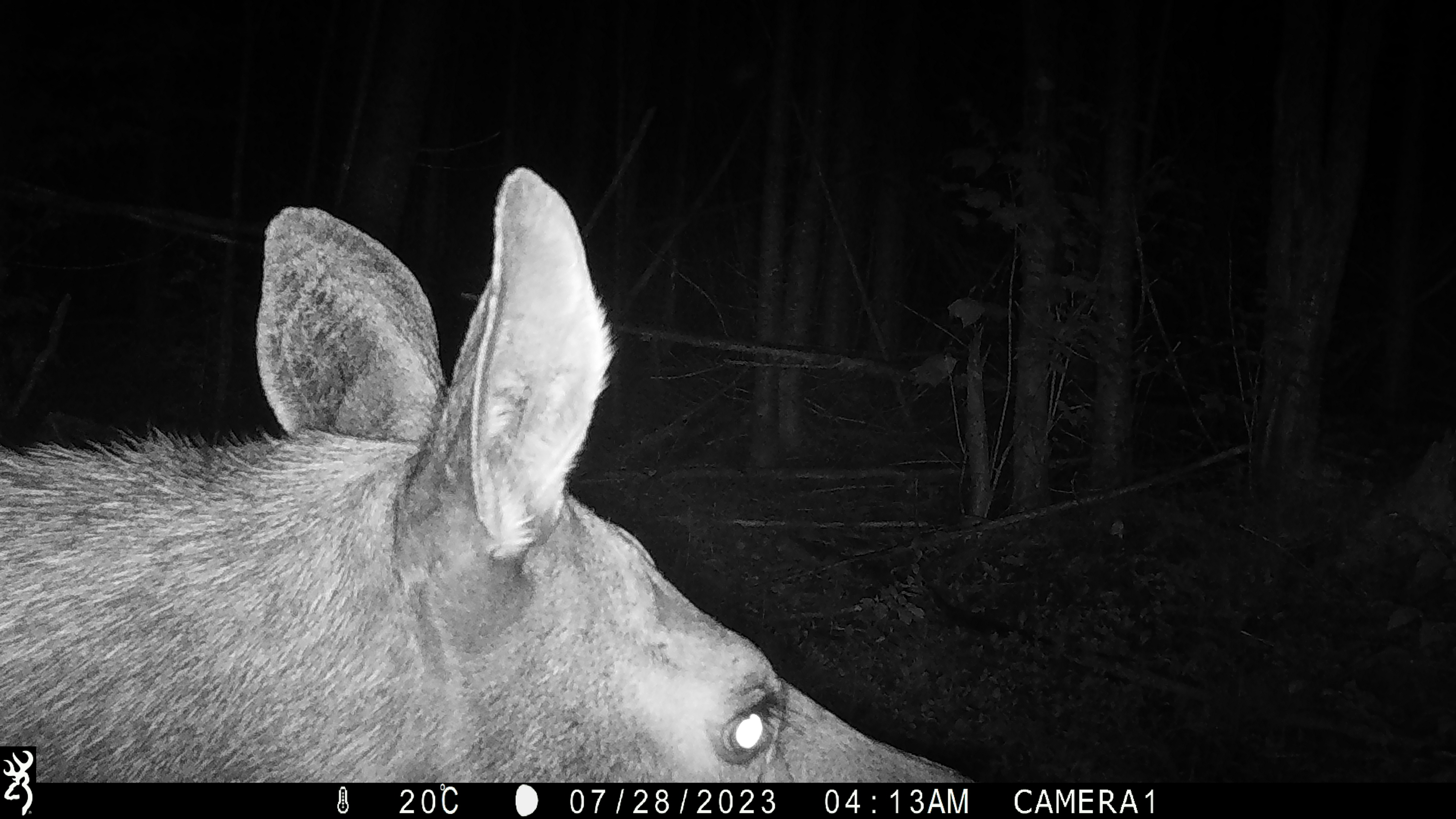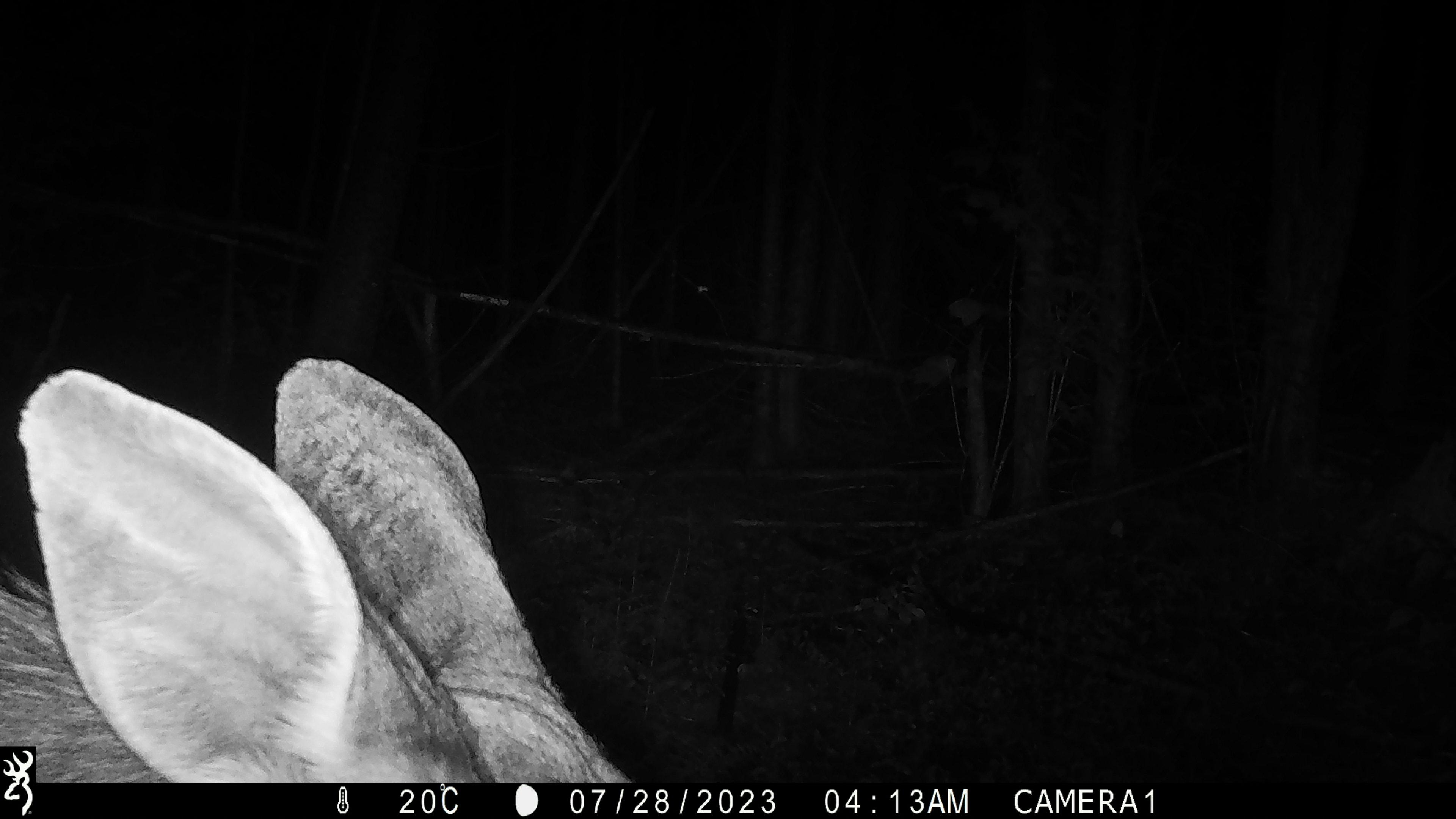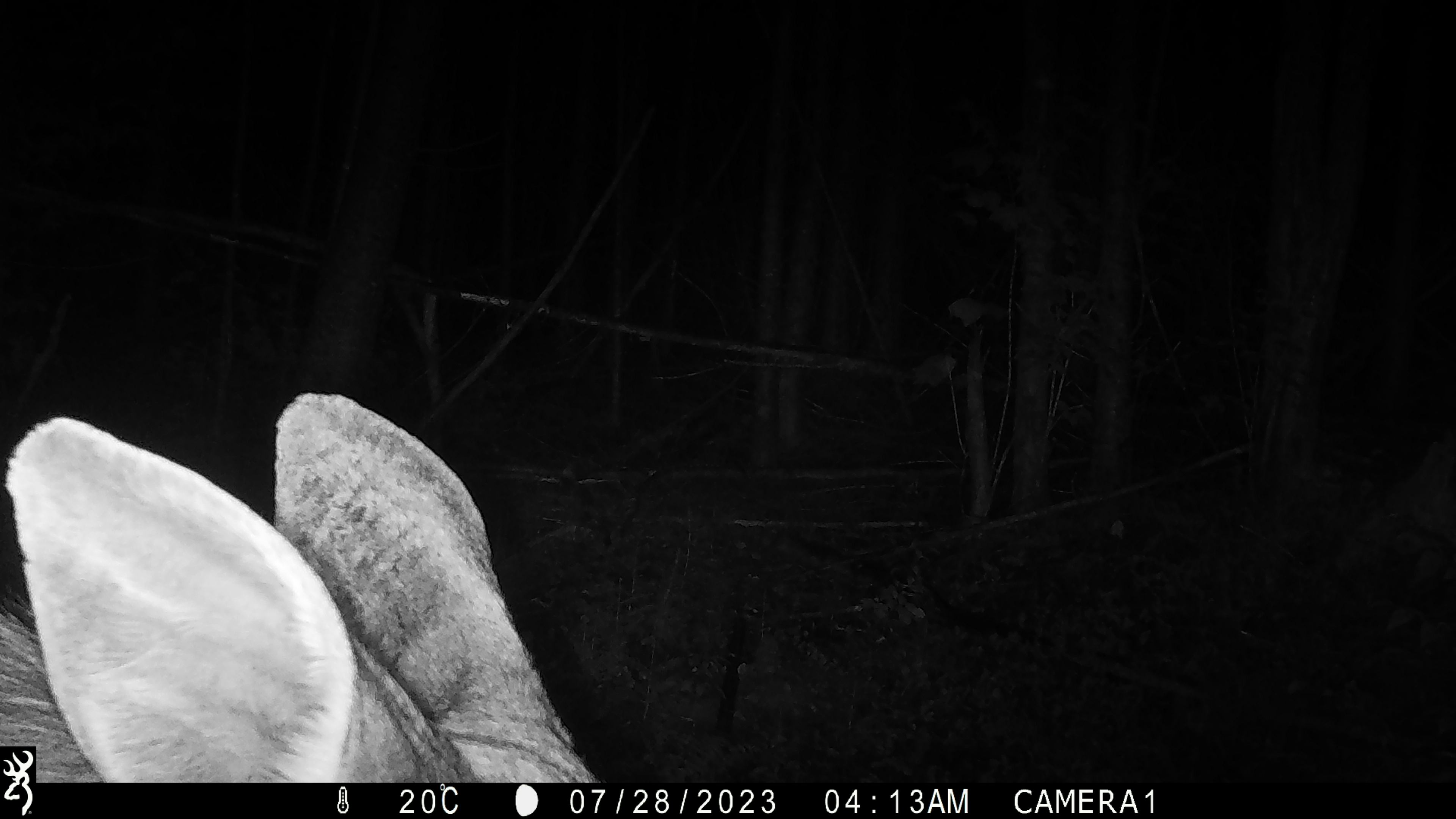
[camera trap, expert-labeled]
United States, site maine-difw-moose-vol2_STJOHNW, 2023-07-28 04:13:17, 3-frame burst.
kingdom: Animalia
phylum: Chordata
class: Mammalia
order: Artiodactyla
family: Cervidae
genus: Alces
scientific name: Alces alces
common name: moose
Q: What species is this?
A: Moose (Alces alces).